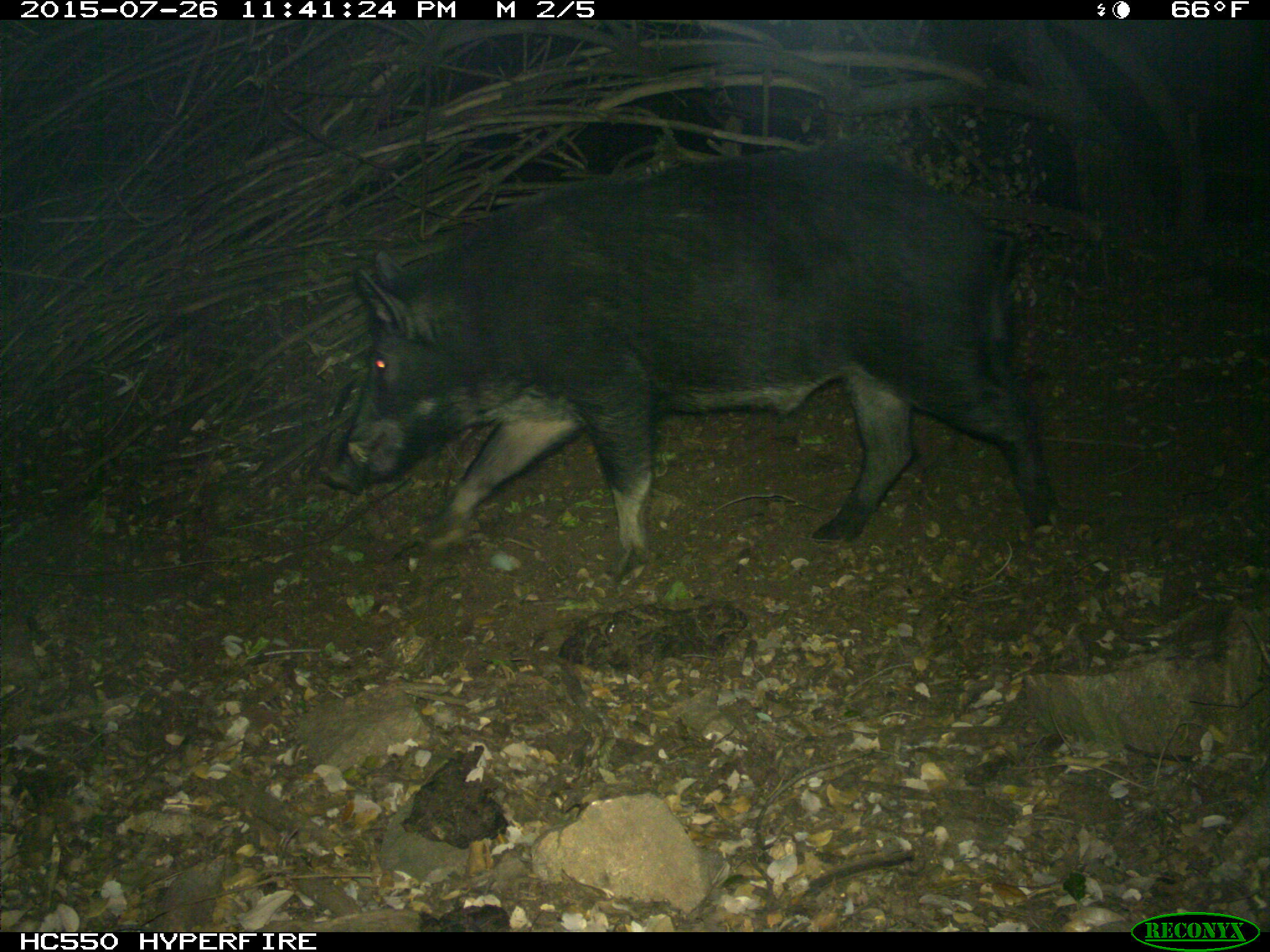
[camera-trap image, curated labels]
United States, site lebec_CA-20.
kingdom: Animalia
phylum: Chordata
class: Mammalia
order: Artiodactyla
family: Suidae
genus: Sus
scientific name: Sus scrofa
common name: wild boar